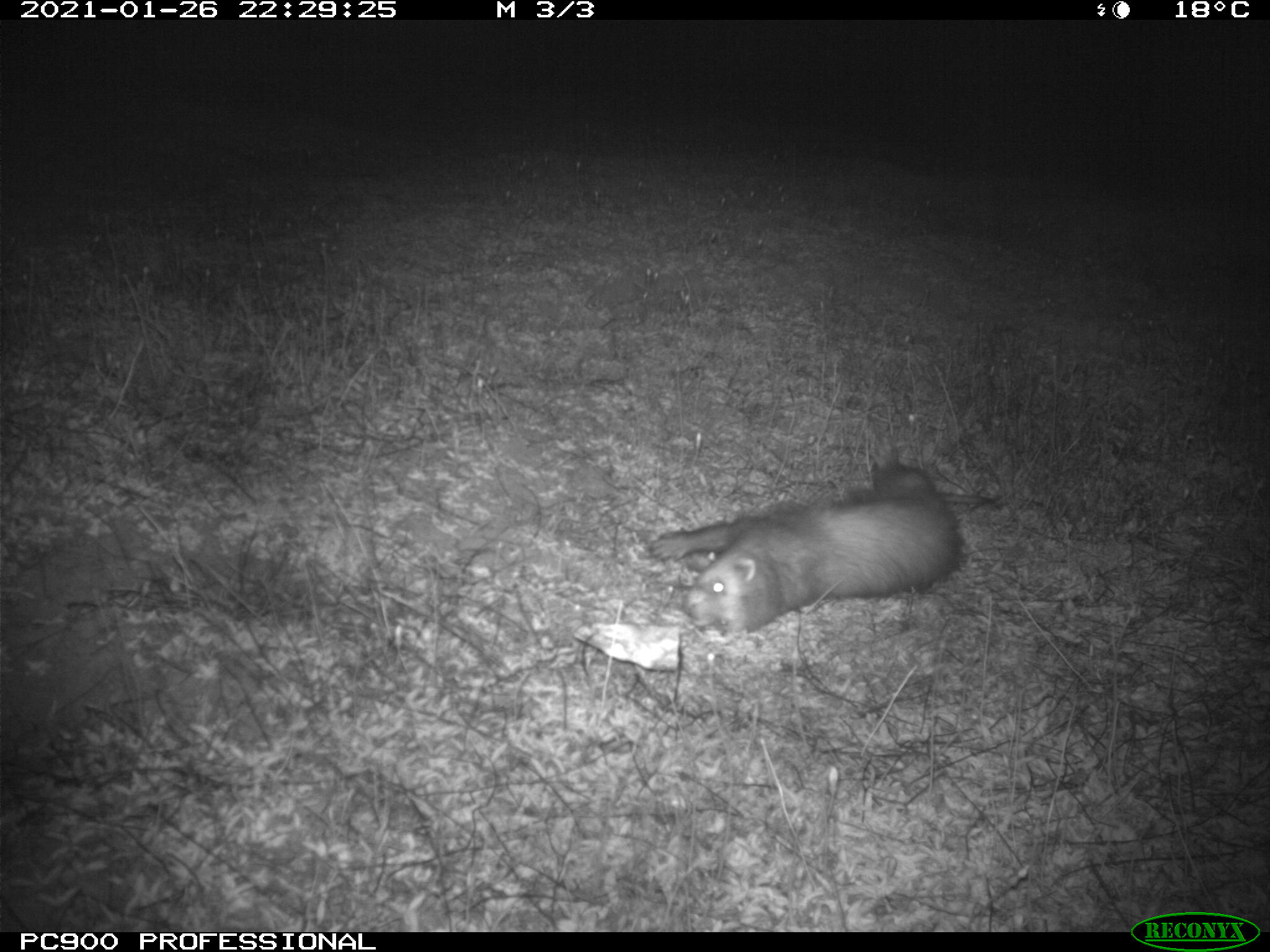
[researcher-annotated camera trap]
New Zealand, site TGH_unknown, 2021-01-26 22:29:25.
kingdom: Animalia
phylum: Chordata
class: Mammalia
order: Carnivora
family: Mustelidae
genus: Mustela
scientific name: Mustela furo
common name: ferret